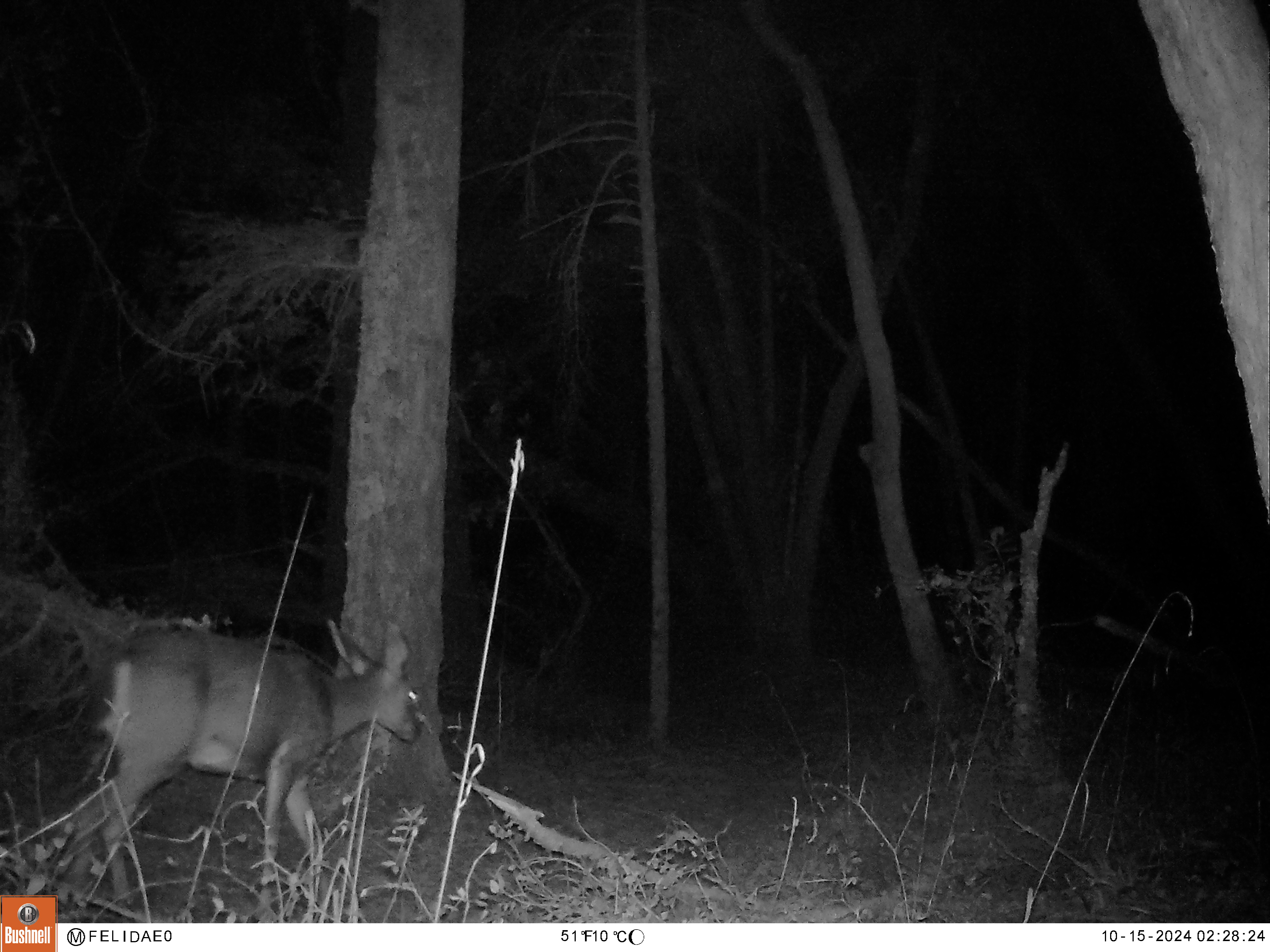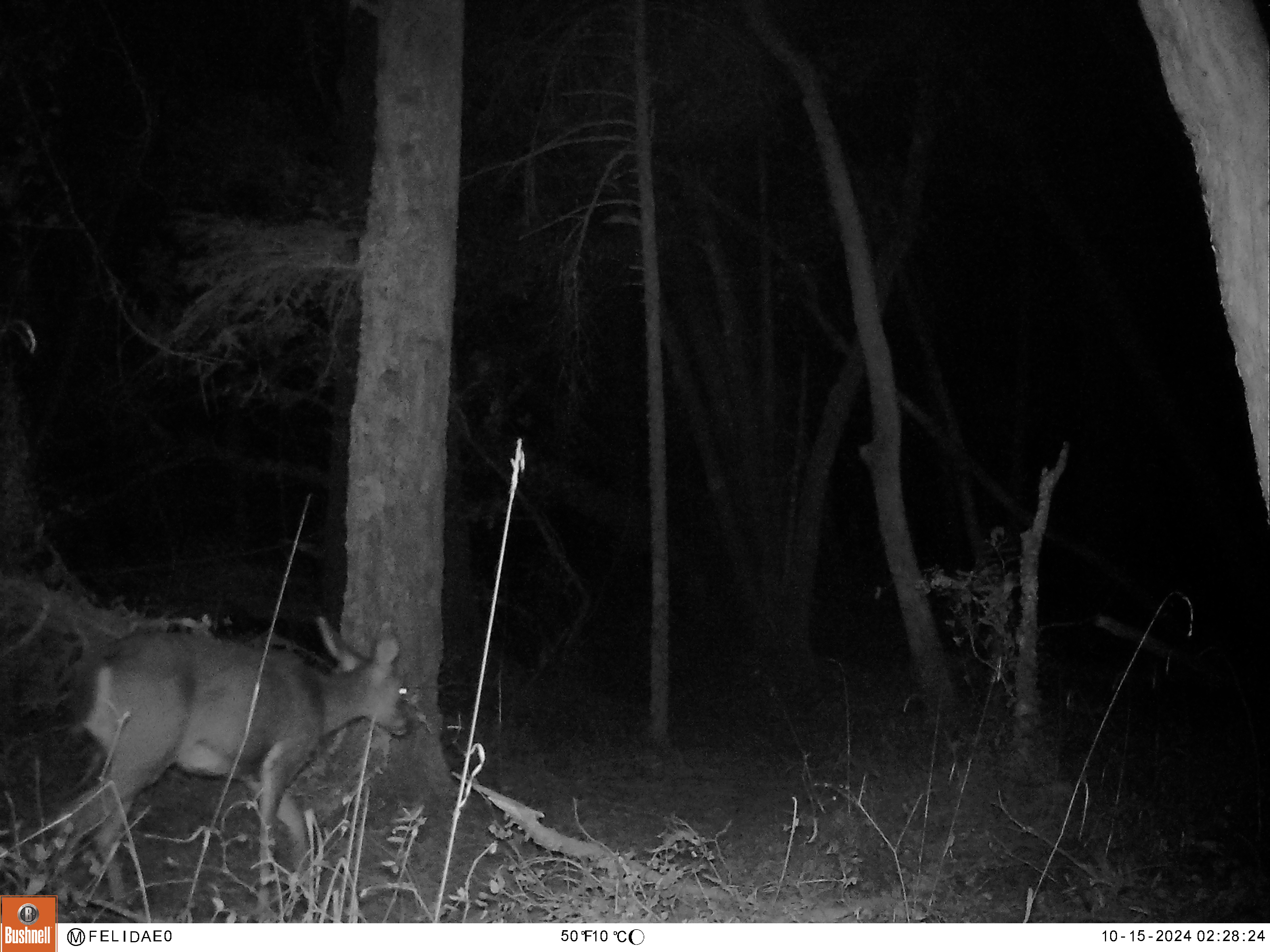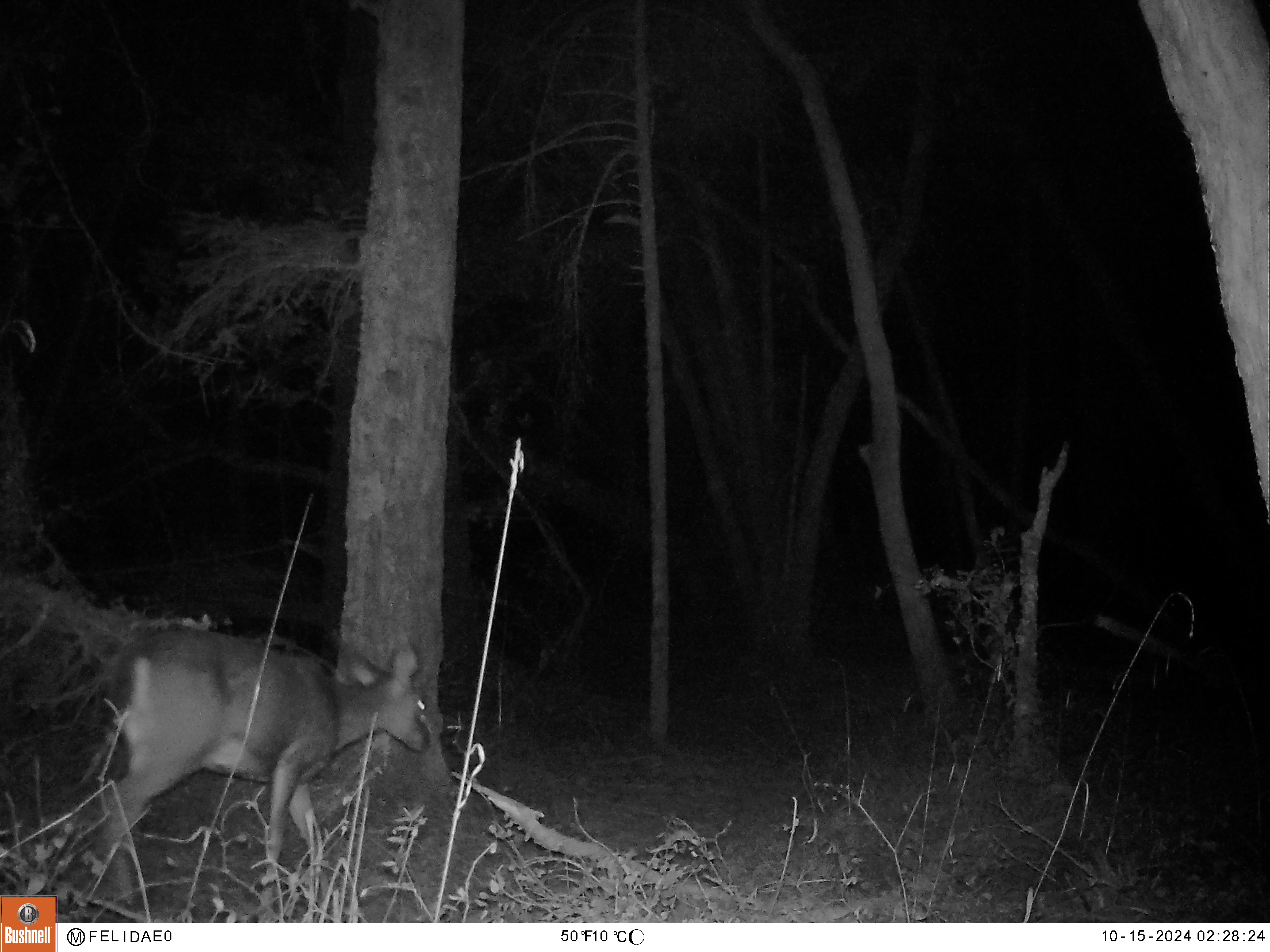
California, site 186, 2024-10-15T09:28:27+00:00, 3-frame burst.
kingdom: Animalia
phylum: Chordata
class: Mammalia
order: Artiodactyla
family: Cervidae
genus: Odocoileus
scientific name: Odocoileus hemionus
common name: mule deer